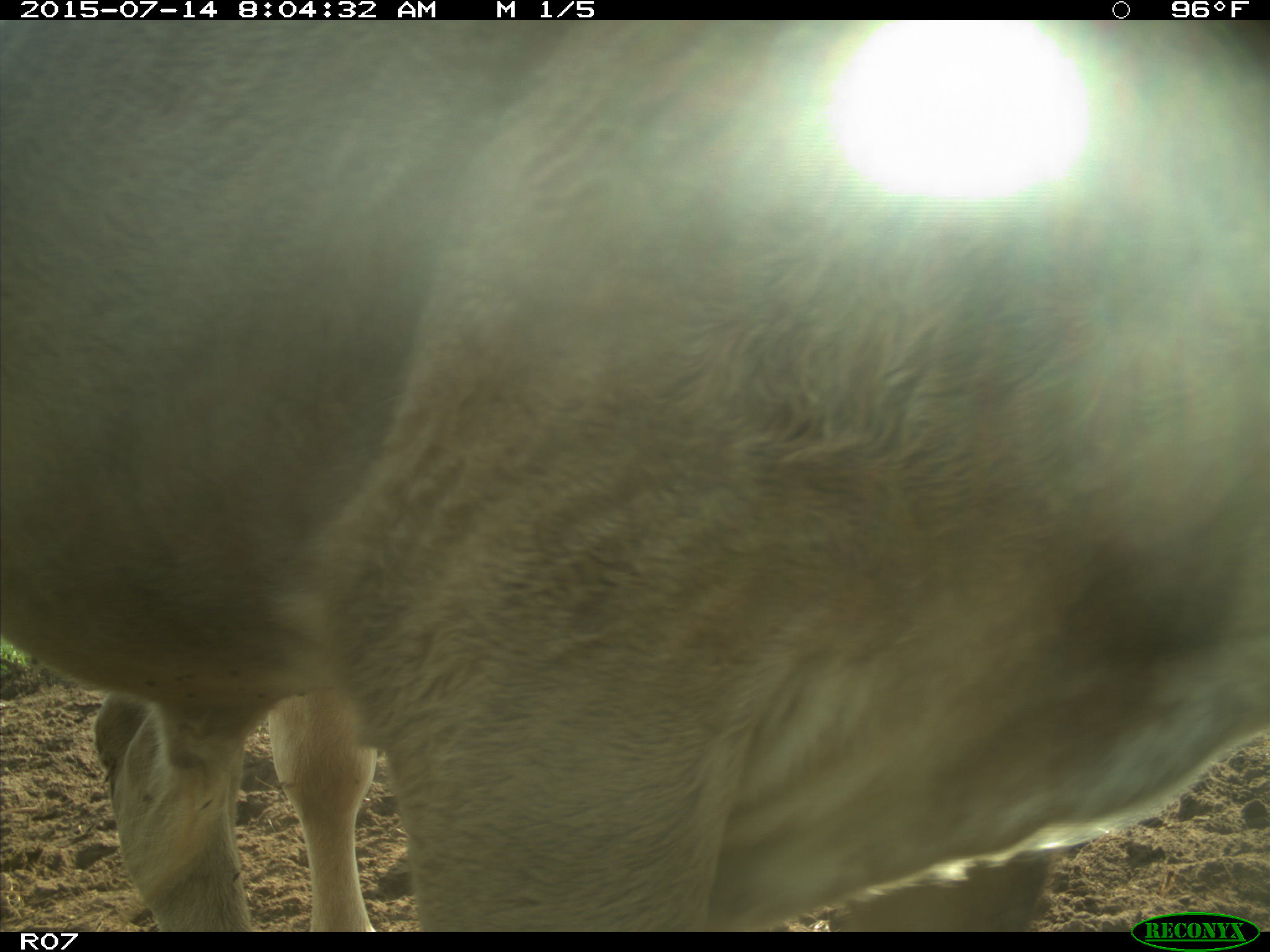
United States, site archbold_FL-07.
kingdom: Animalia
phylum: Chordata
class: Mammalia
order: Artiodactyla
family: Bovidae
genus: Bos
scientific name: Bos taurus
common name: domestic cow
Bos taurus (domestic cow).